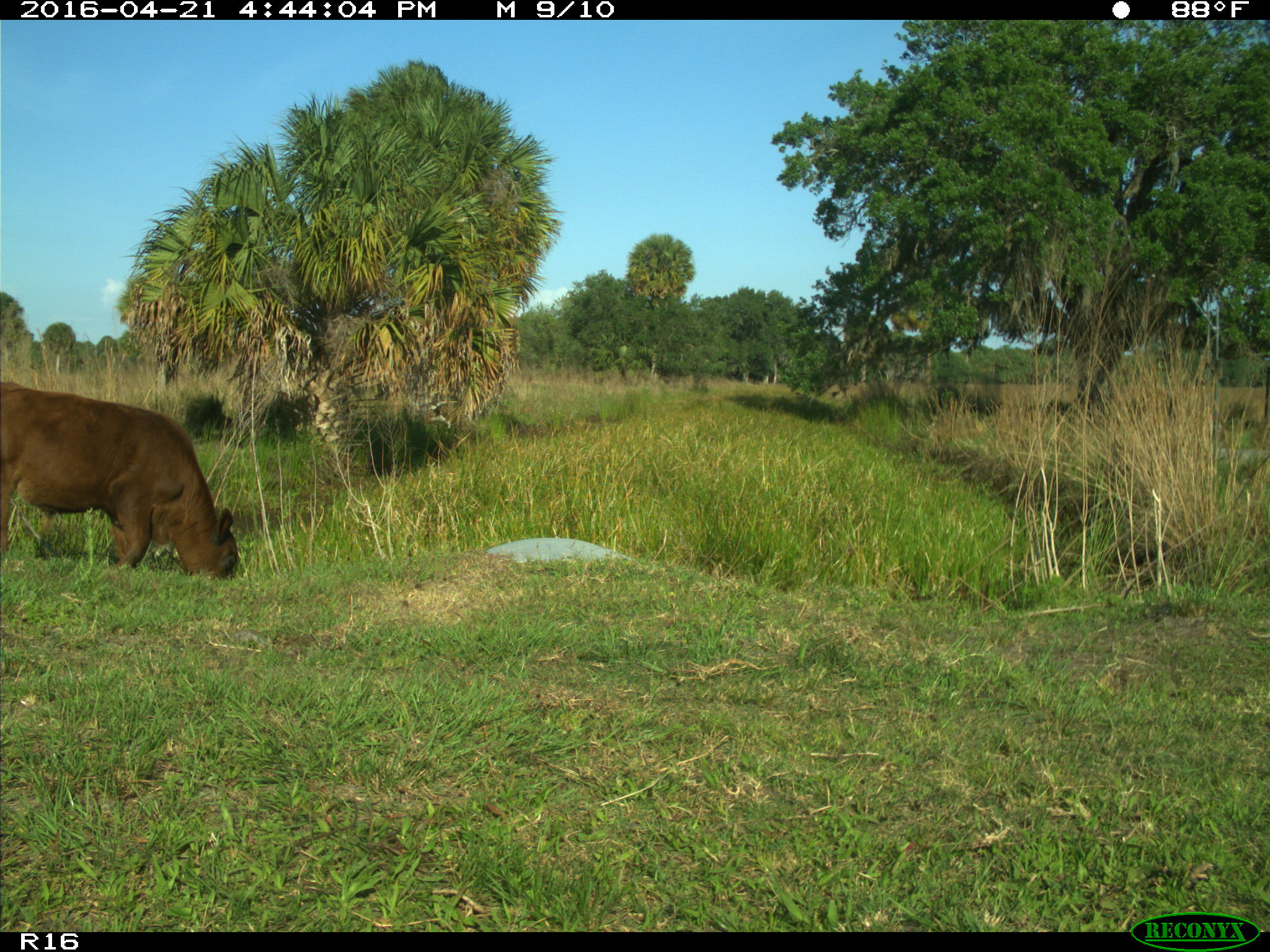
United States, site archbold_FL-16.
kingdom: Animalia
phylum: Chordata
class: Mammalia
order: Artiodactyla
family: Bovidae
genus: Bos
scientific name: Bos taurus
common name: domestic cow